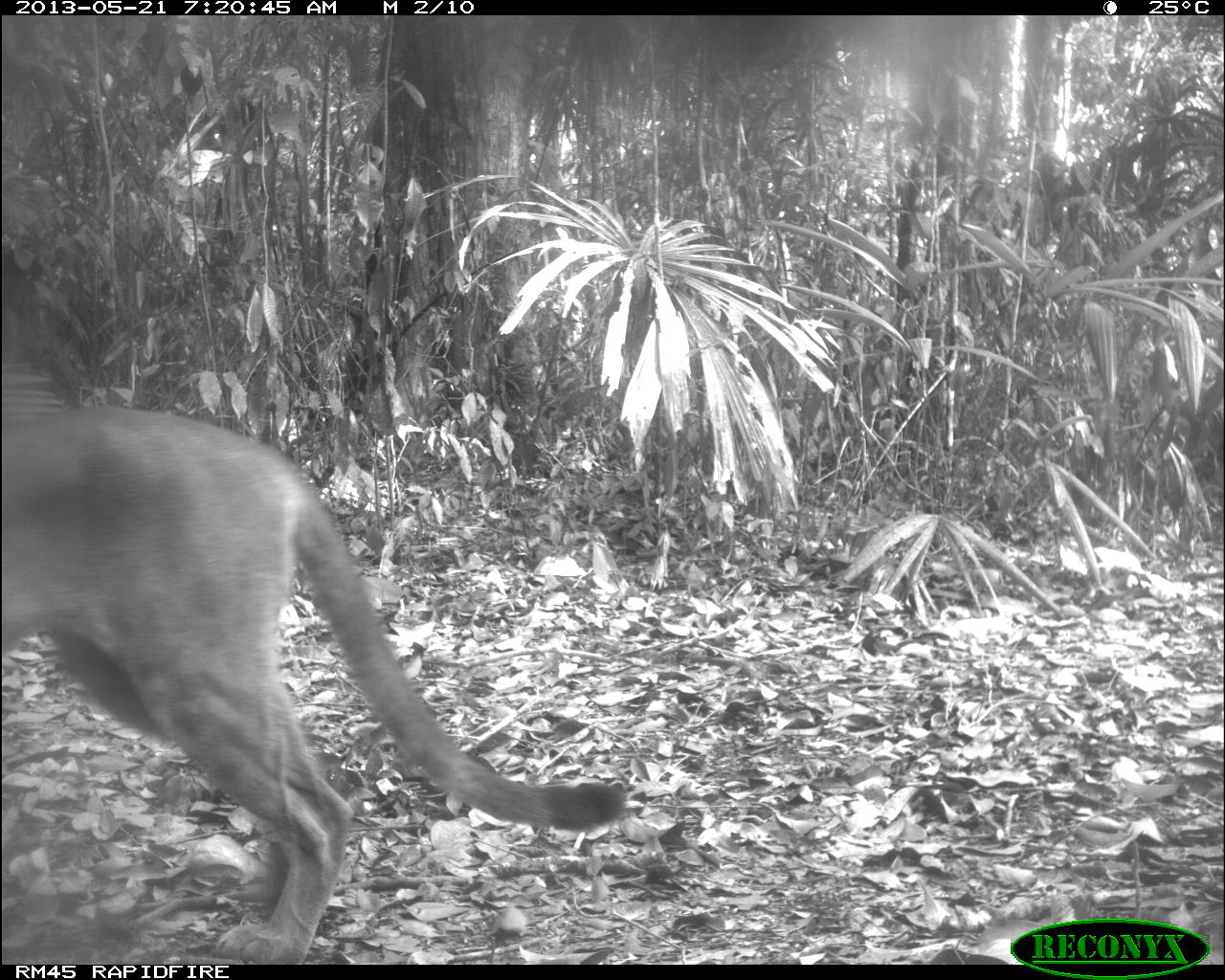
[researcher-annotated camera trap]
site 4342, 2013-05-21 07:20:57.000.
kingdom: Animalia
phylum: Chordata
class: Mammalia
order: Carnivora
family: Felidae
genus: Puma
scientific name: Puma concolor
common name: mountain lion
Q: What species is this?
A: Puma concolor (mountain lion).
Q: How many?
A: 1.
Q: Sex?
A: Male.